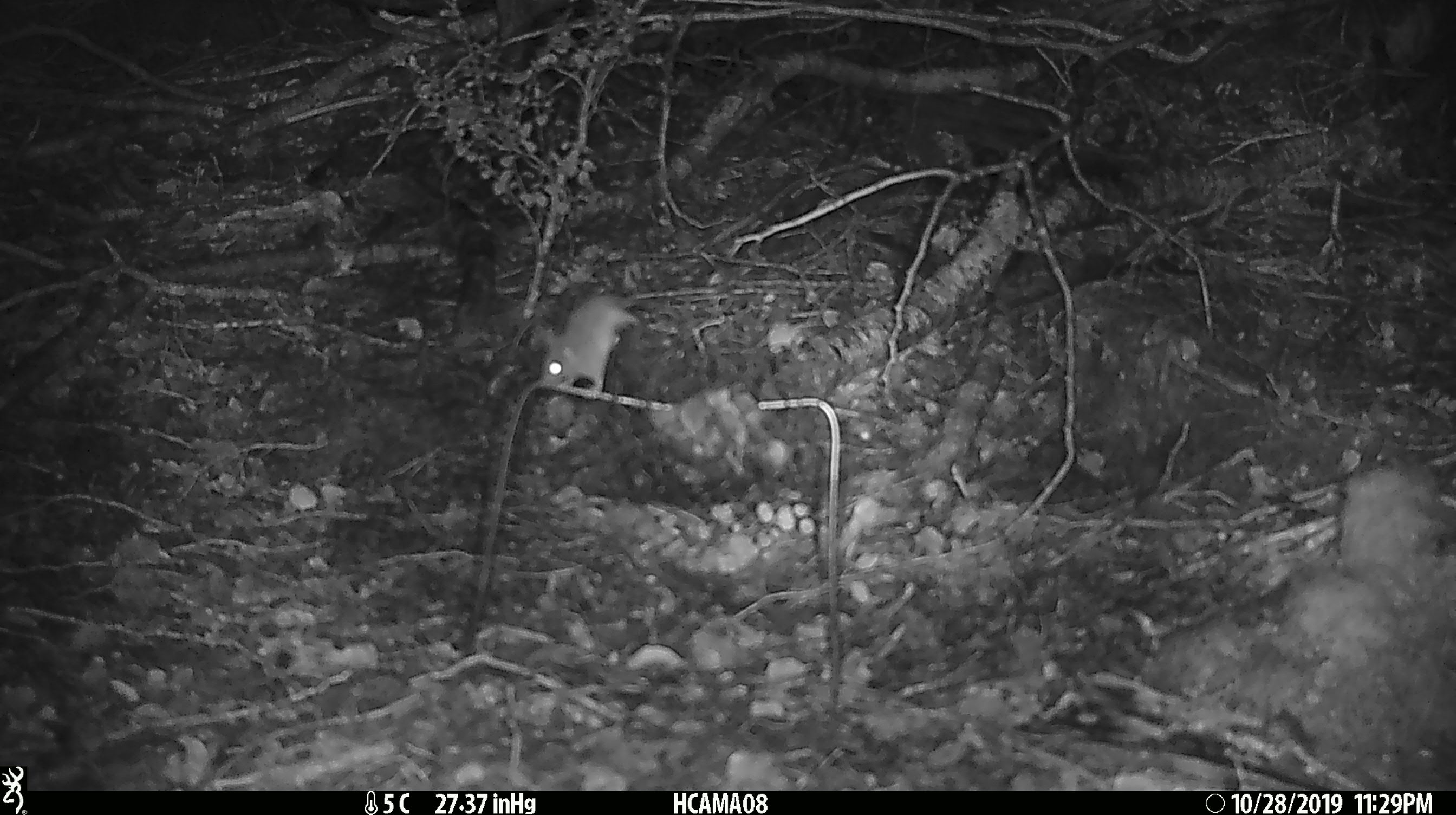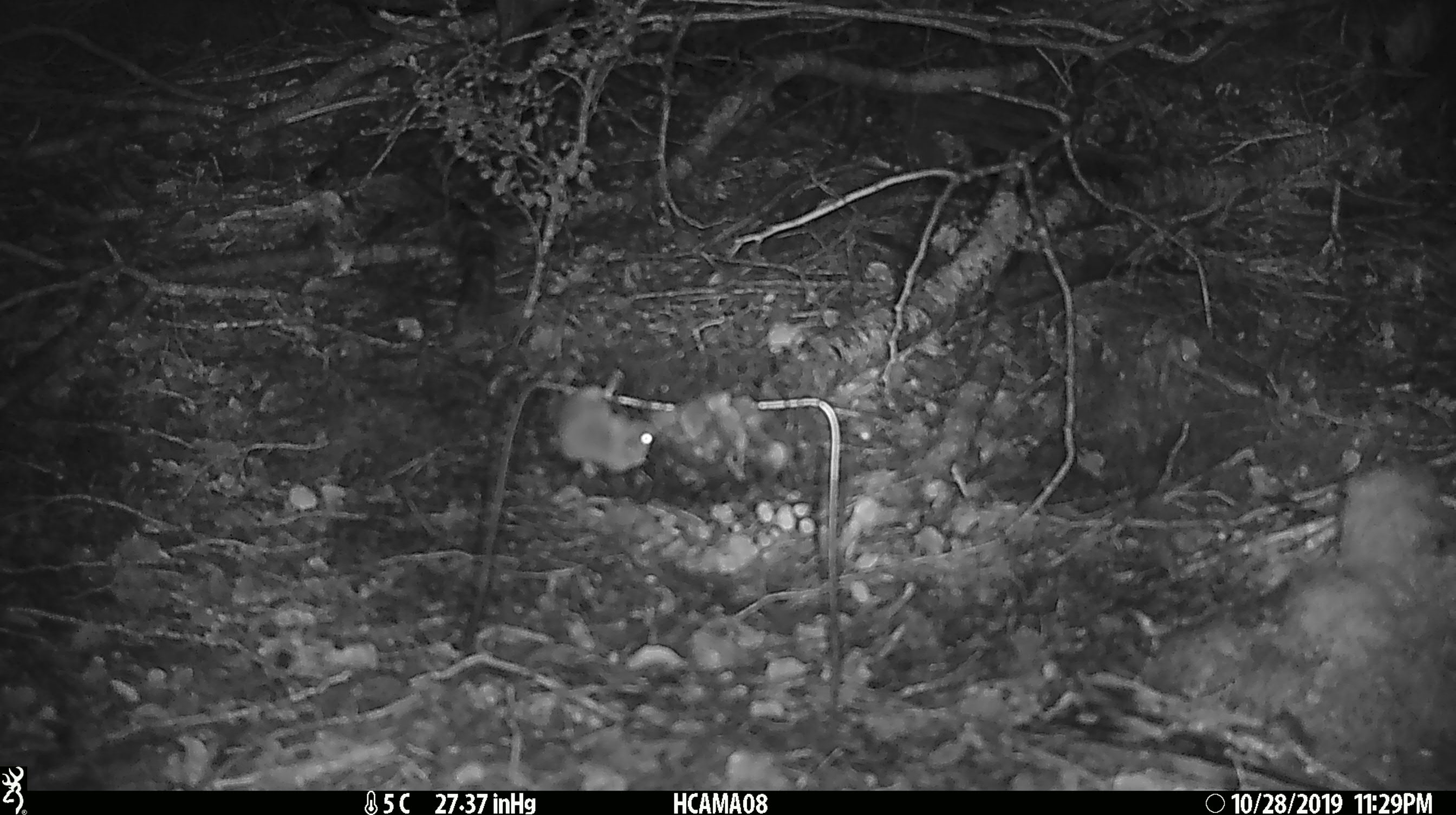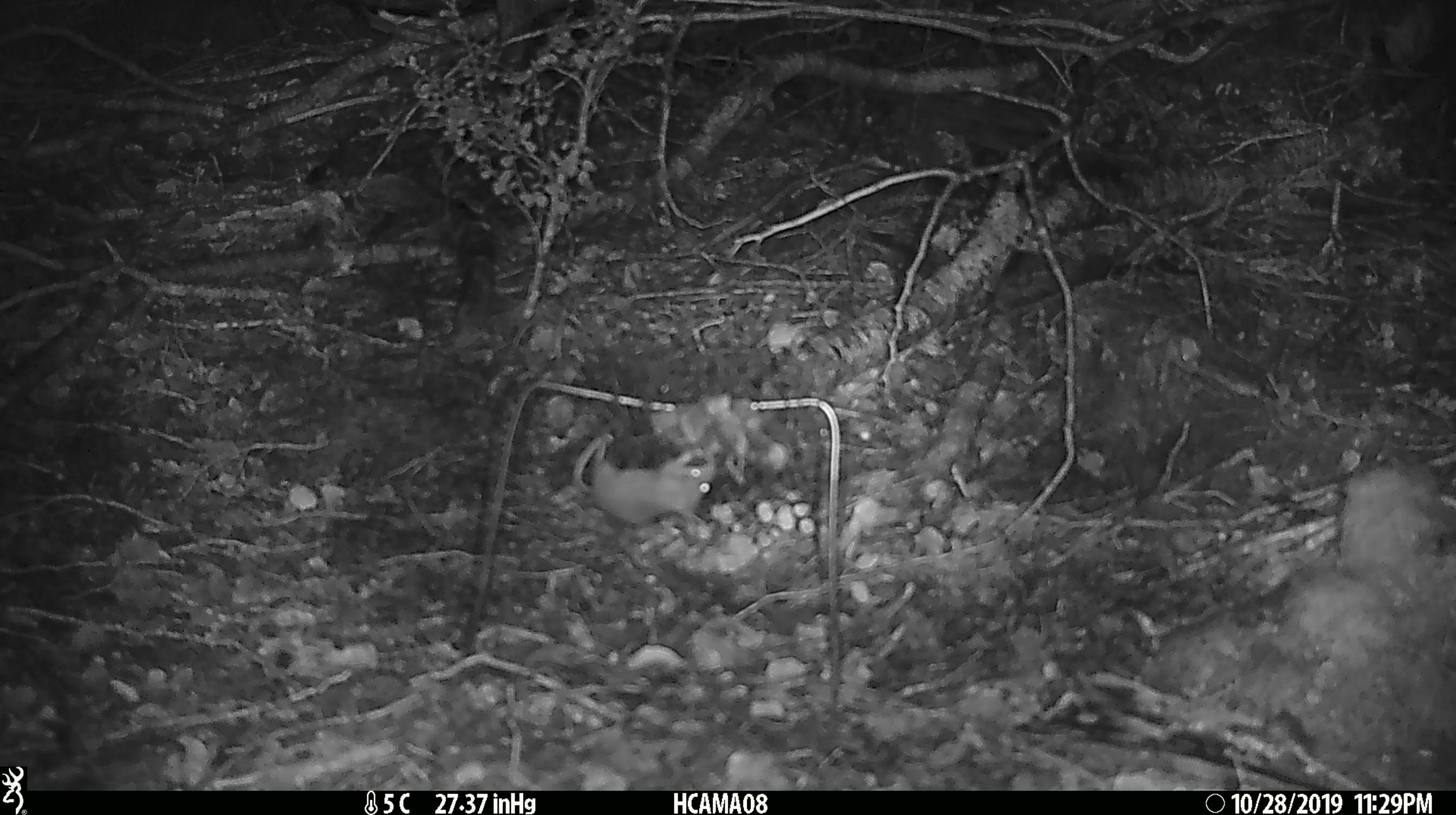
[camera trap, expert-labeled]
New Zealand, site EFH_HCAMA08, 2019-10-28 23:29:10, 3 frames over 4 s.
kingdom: Animalia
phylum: Chordata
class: Mammalia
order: Rodentia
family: Muridae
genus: Mus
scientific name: Mus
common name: mouse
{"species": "mouse (Mus)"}